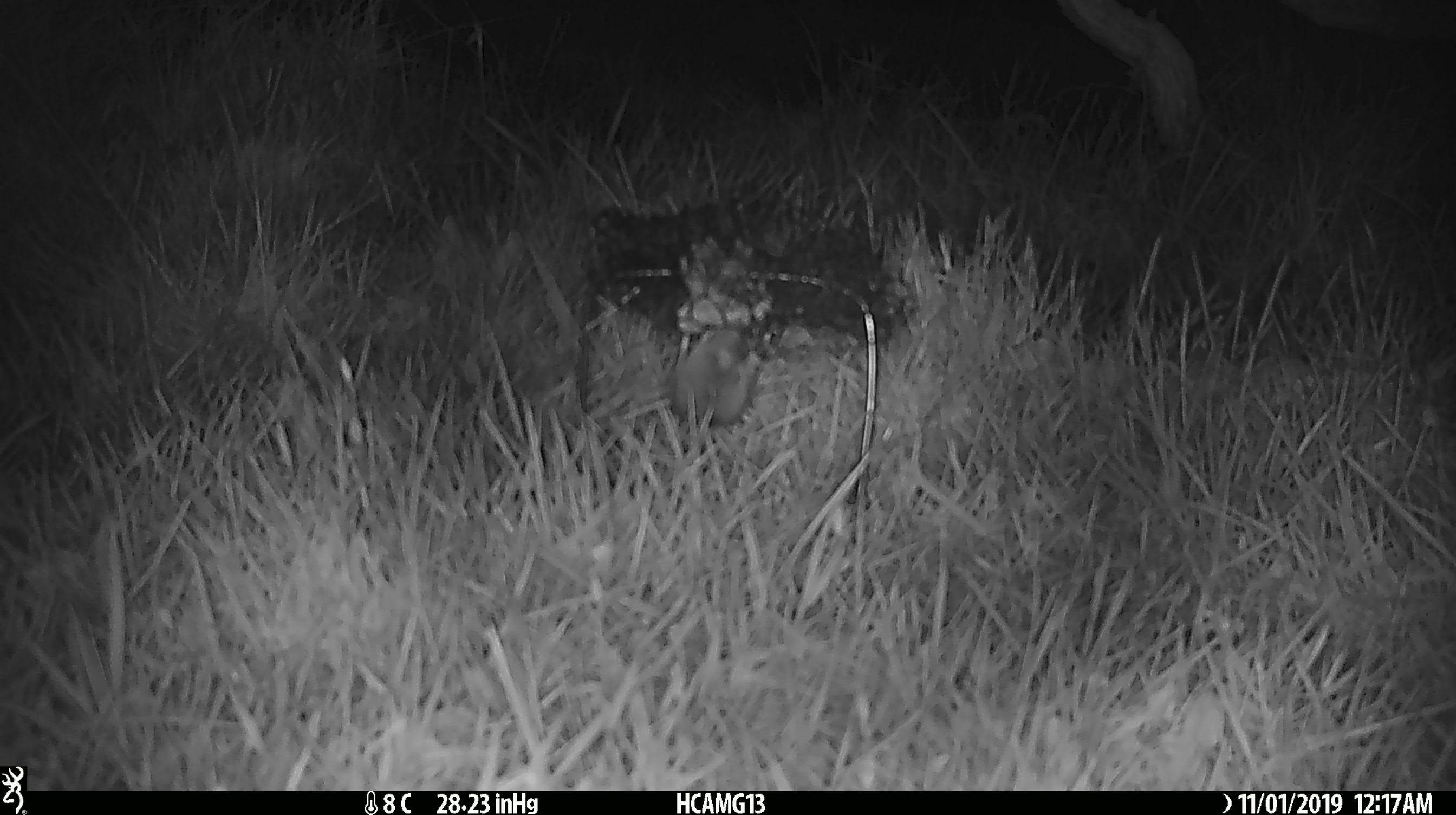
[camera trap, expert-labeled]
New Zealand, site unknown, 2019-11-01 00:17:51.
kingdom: Animalia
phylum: Chordata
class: Mammalia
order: Rodentia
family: Muridae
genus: Mus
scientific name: Mus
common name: mouse